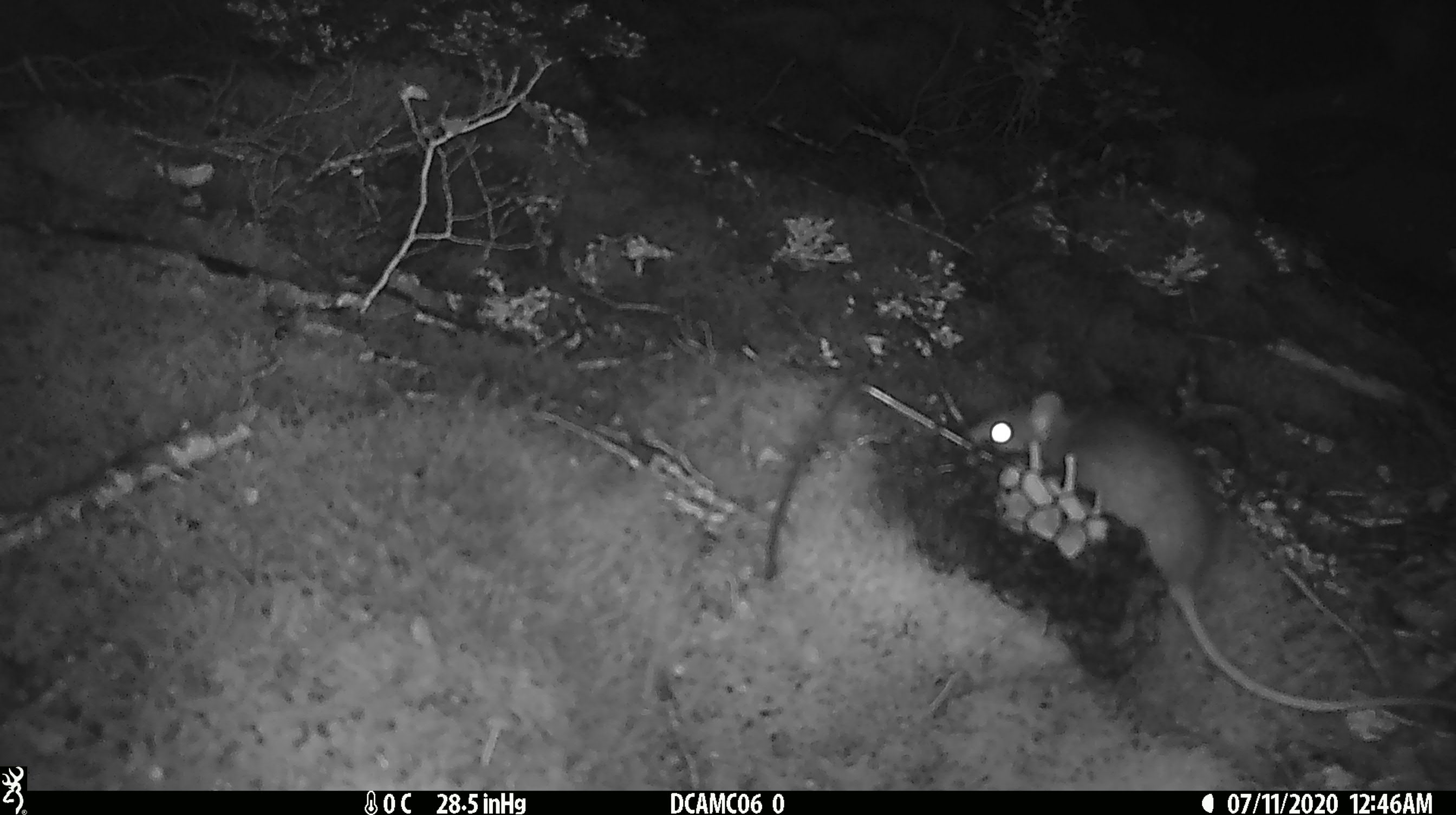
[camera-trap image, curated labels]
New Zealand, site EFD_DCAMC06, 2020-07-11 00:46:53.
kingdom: Animalia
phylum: Chordata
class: Mammalia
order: Rodentia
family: Muridae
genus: Rattus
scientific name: Rattus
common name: rat